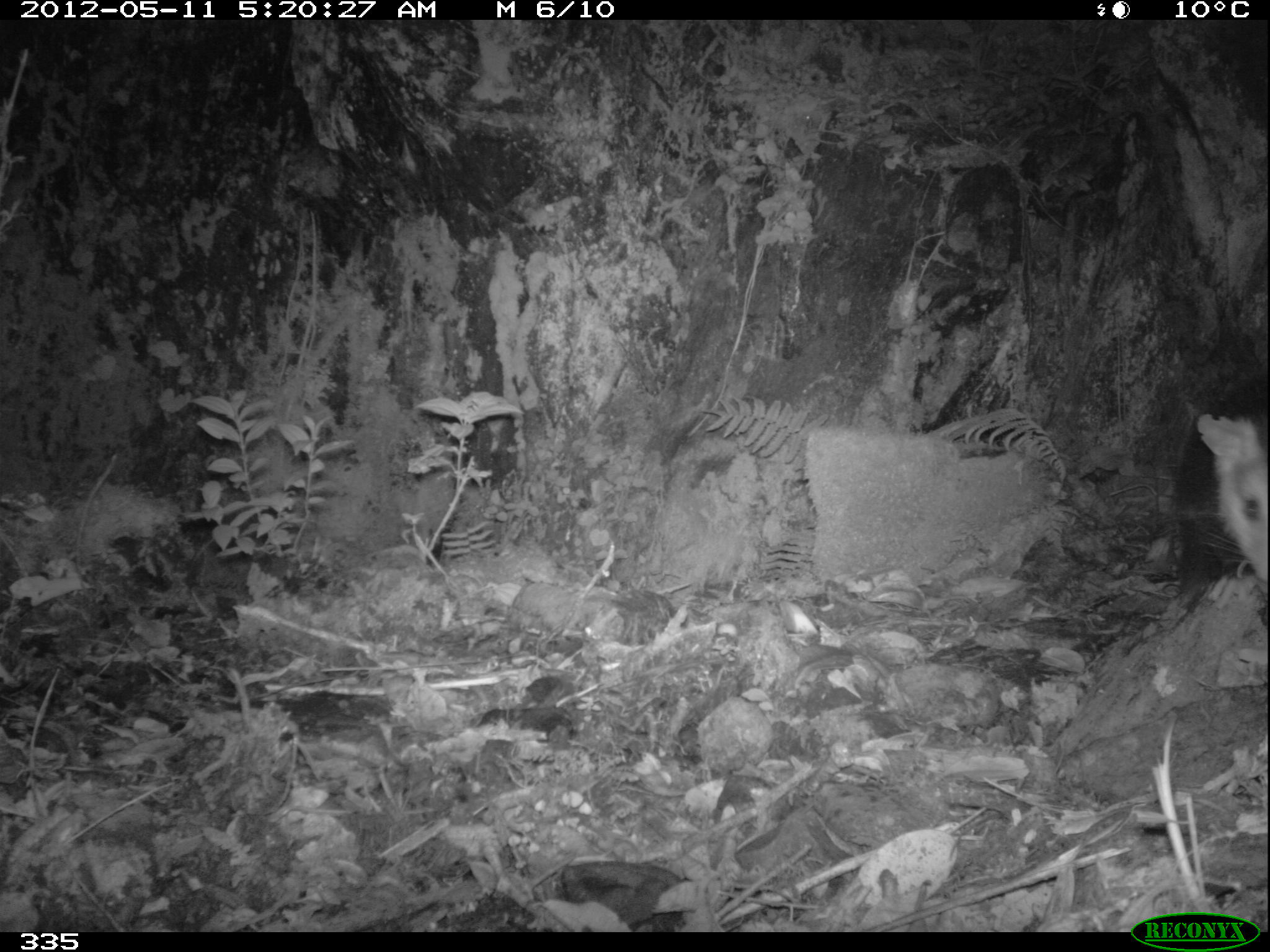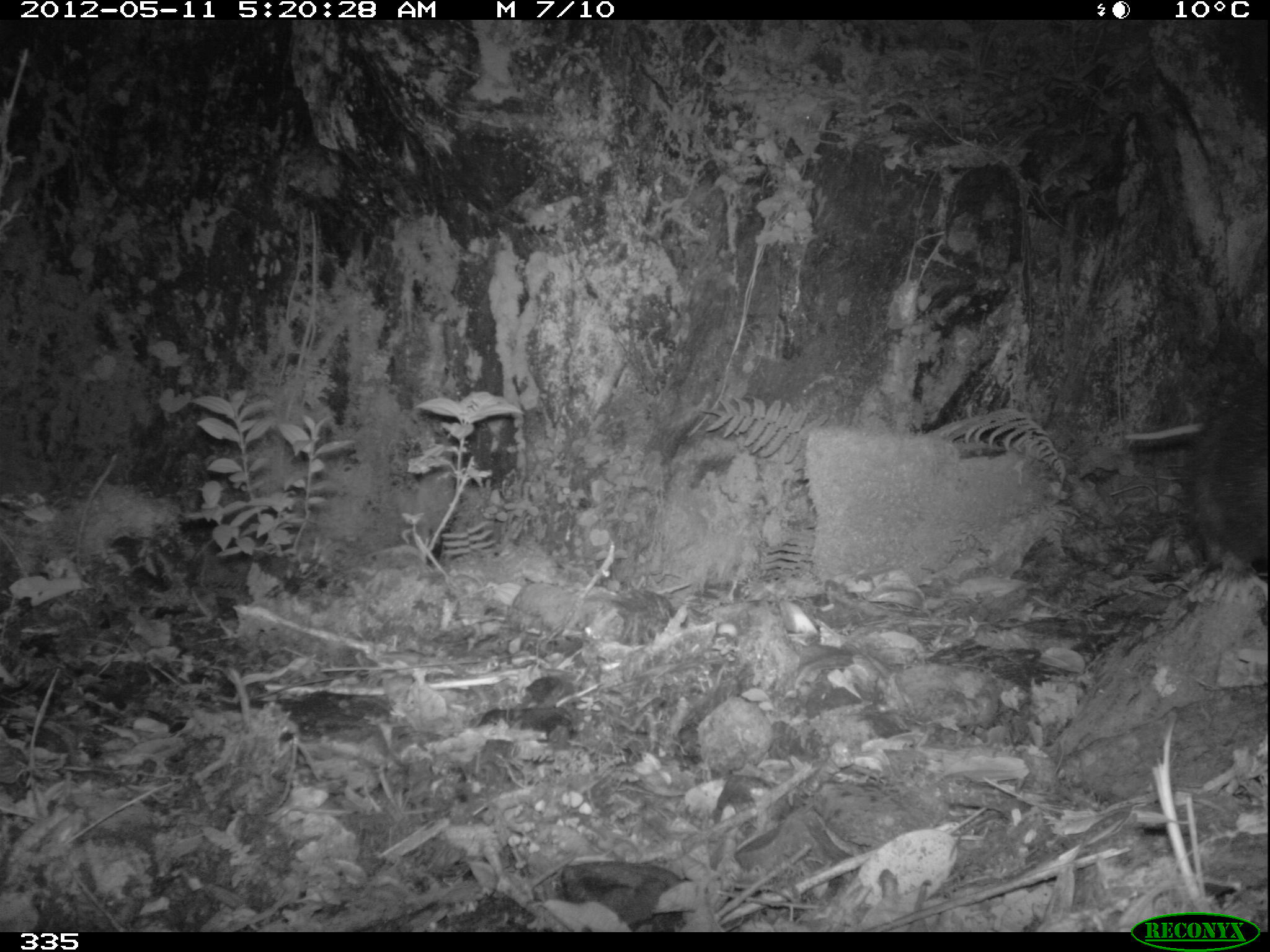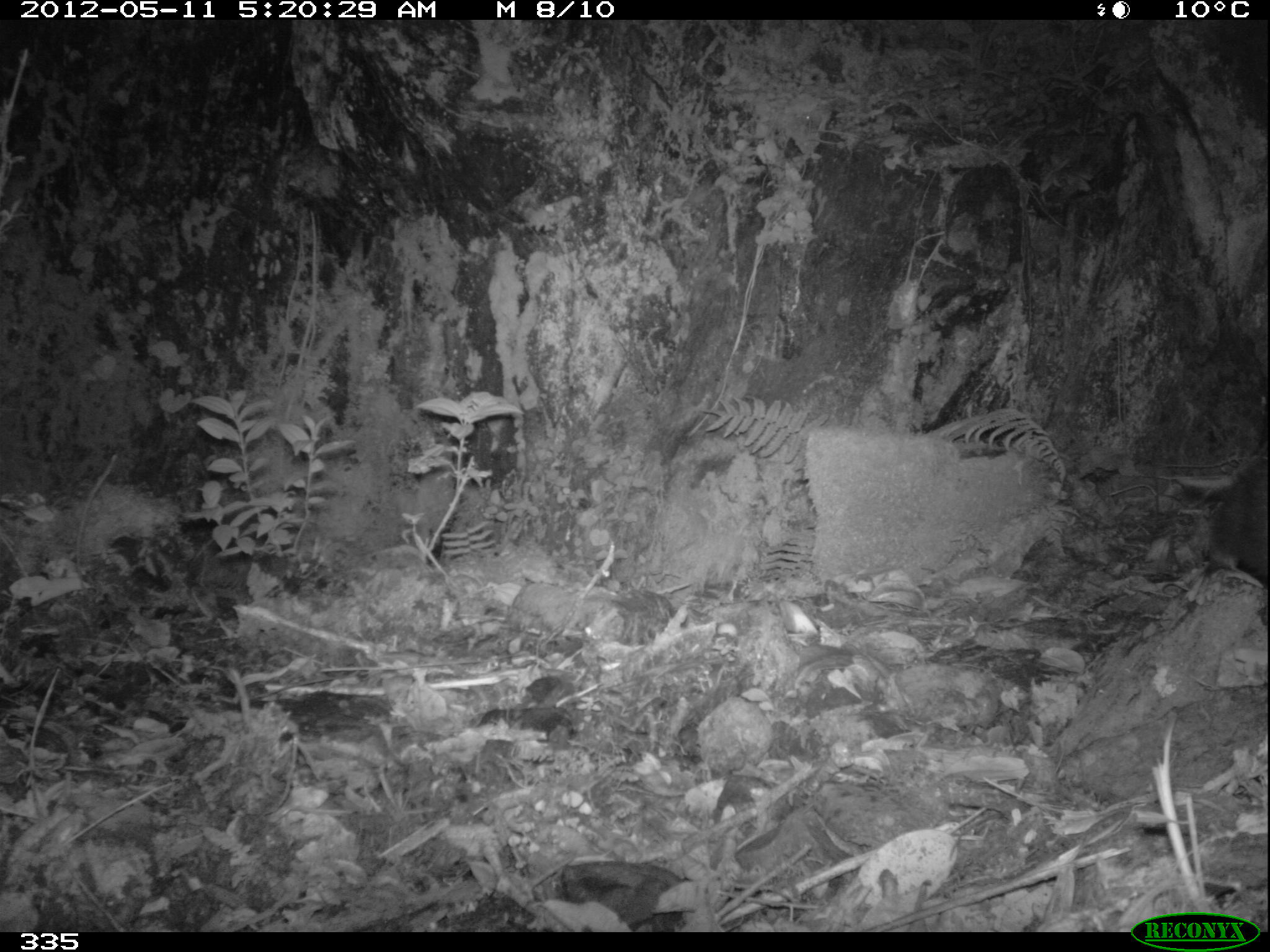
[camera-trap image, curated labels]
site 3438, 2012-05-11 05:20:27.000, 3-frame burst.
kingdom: Animalia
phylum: Chordata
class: Mammalia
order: Didelphimorphia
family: Didelphidae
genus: Didelphis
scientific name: Didelphis pernigra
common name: andean white-eared opossum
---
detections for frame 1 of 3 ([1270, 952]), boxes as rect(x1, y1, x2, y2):
didelphis pernigra: rect(1167, 369, 1270, 612)